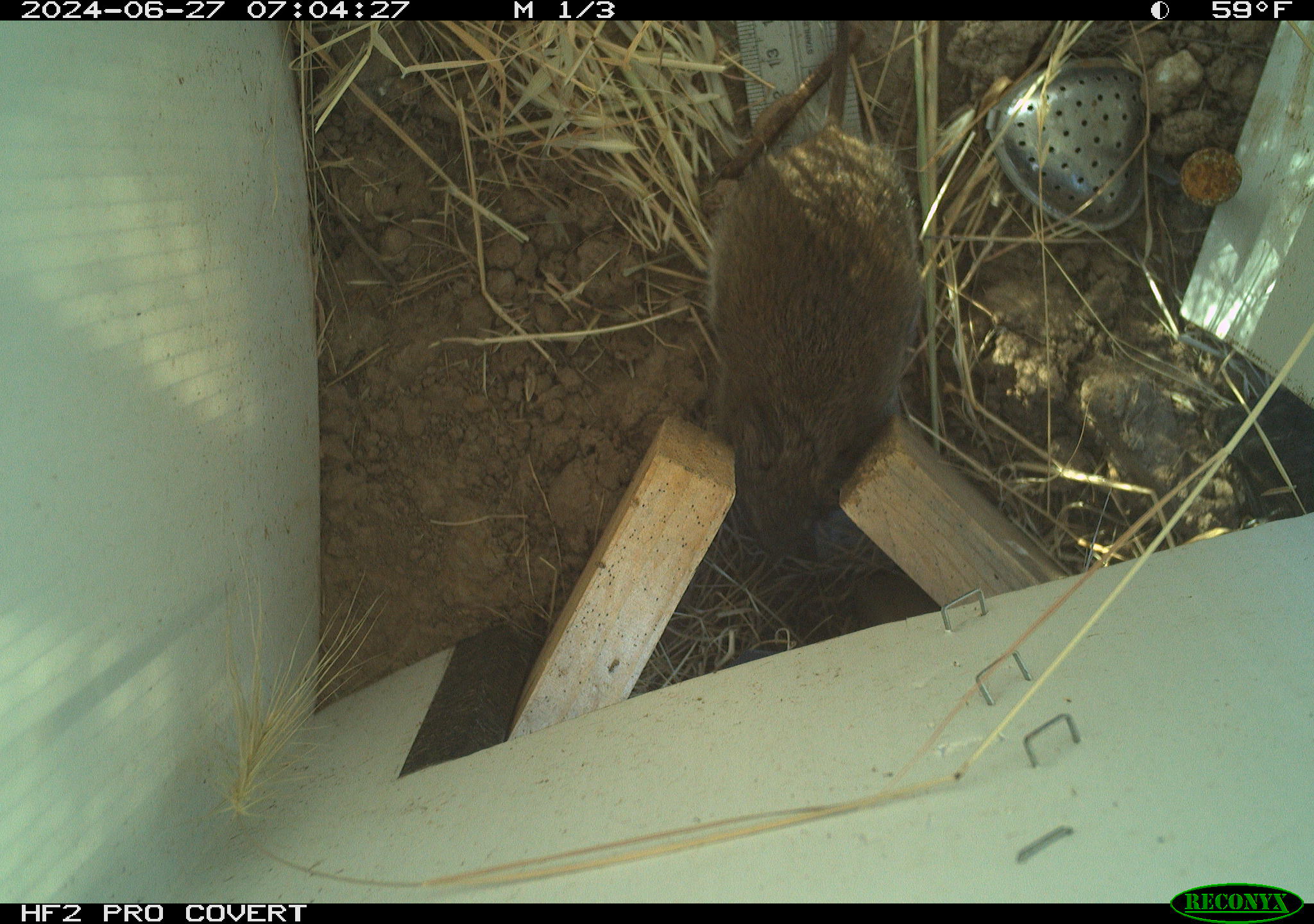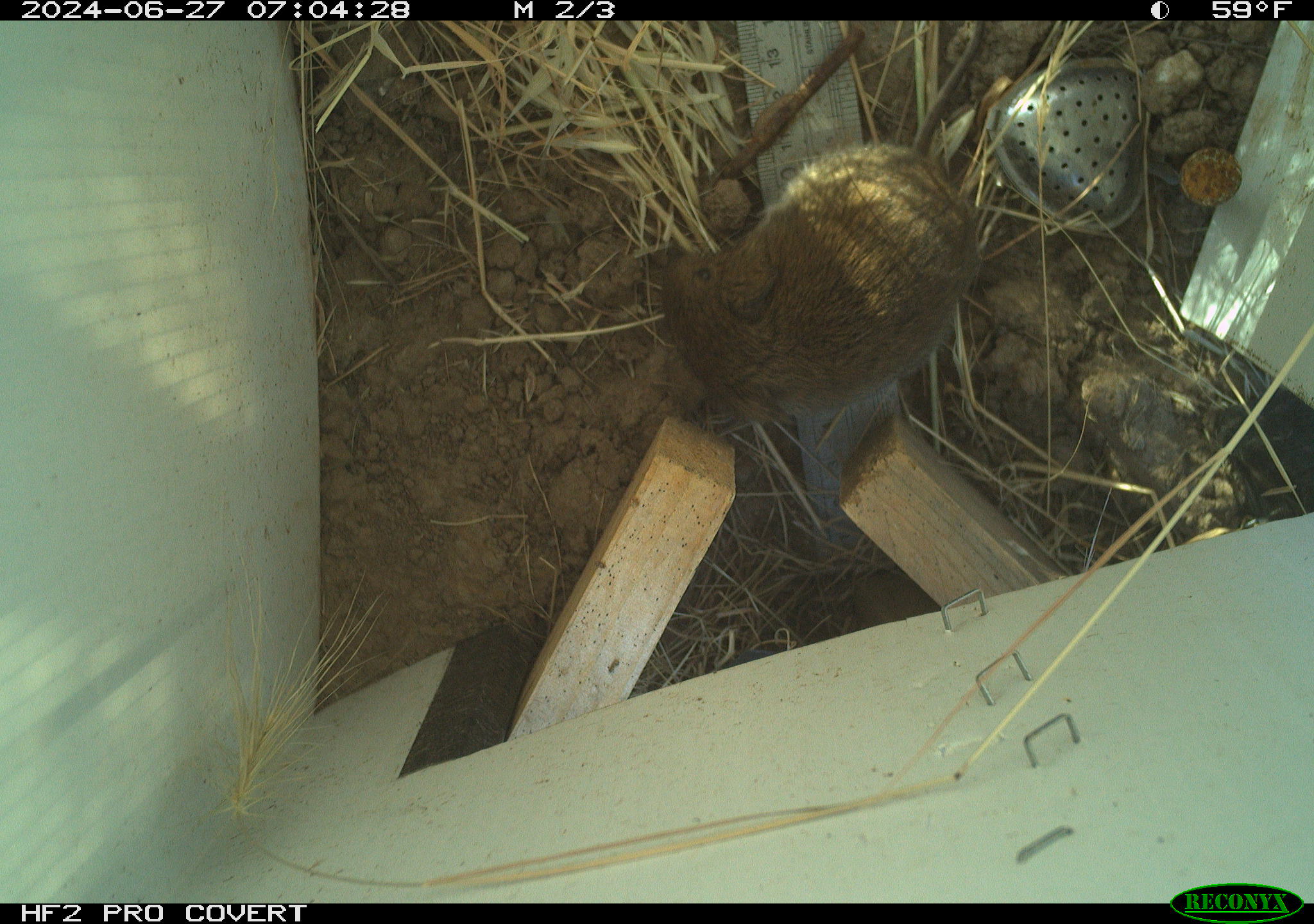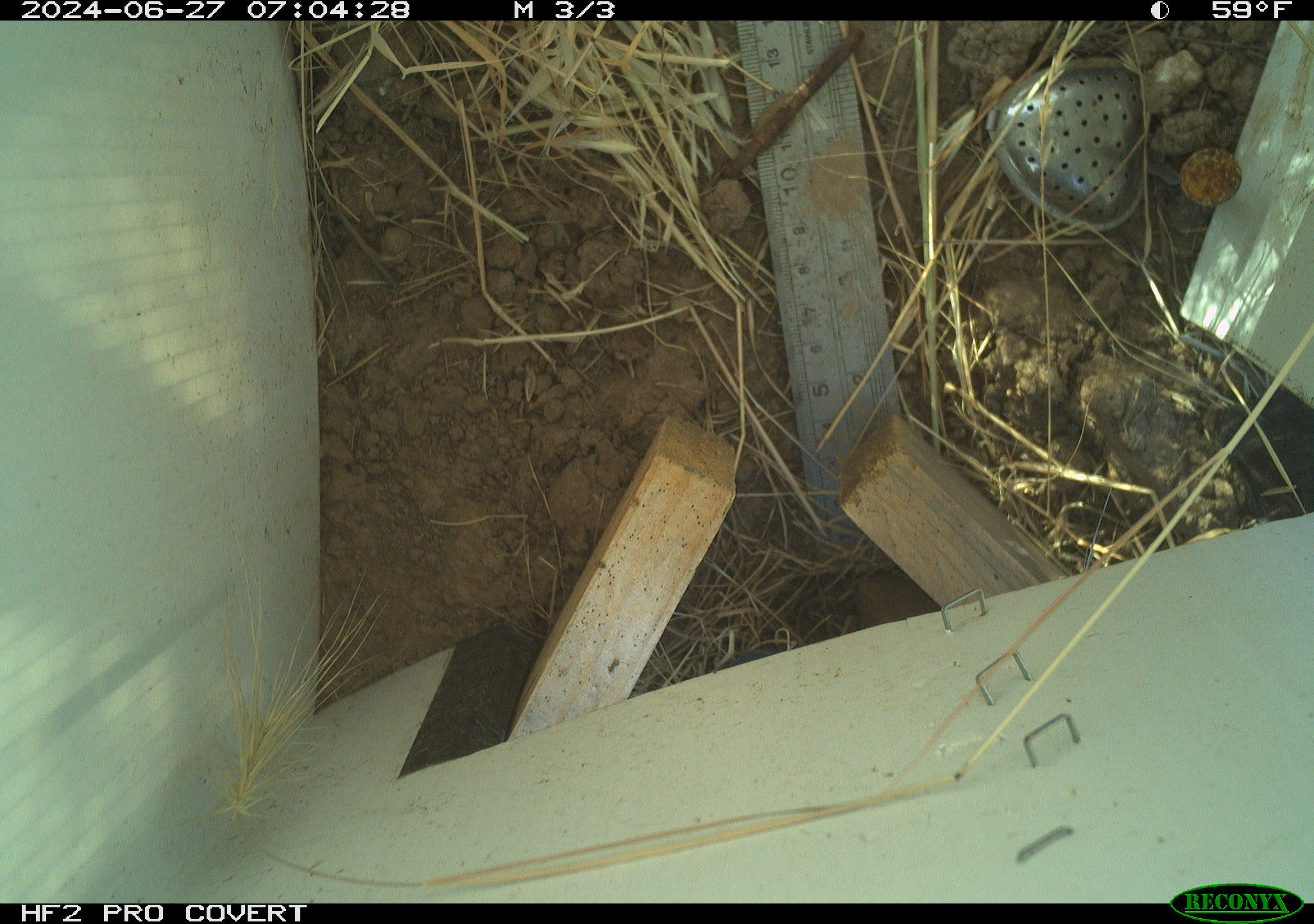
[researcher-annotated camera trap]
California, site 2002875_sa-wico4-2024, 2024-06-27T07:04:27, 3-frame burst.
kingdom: Animalia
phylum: Chordata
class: Mammalia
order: Rodentia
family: Cricetidae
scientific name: Arvicolinae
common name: voles, lemmings, and muskrats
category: arvicolinae subfamily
Arvicolinae subfamily (voles, lemmings, and muskrats) (Arvicolinae).